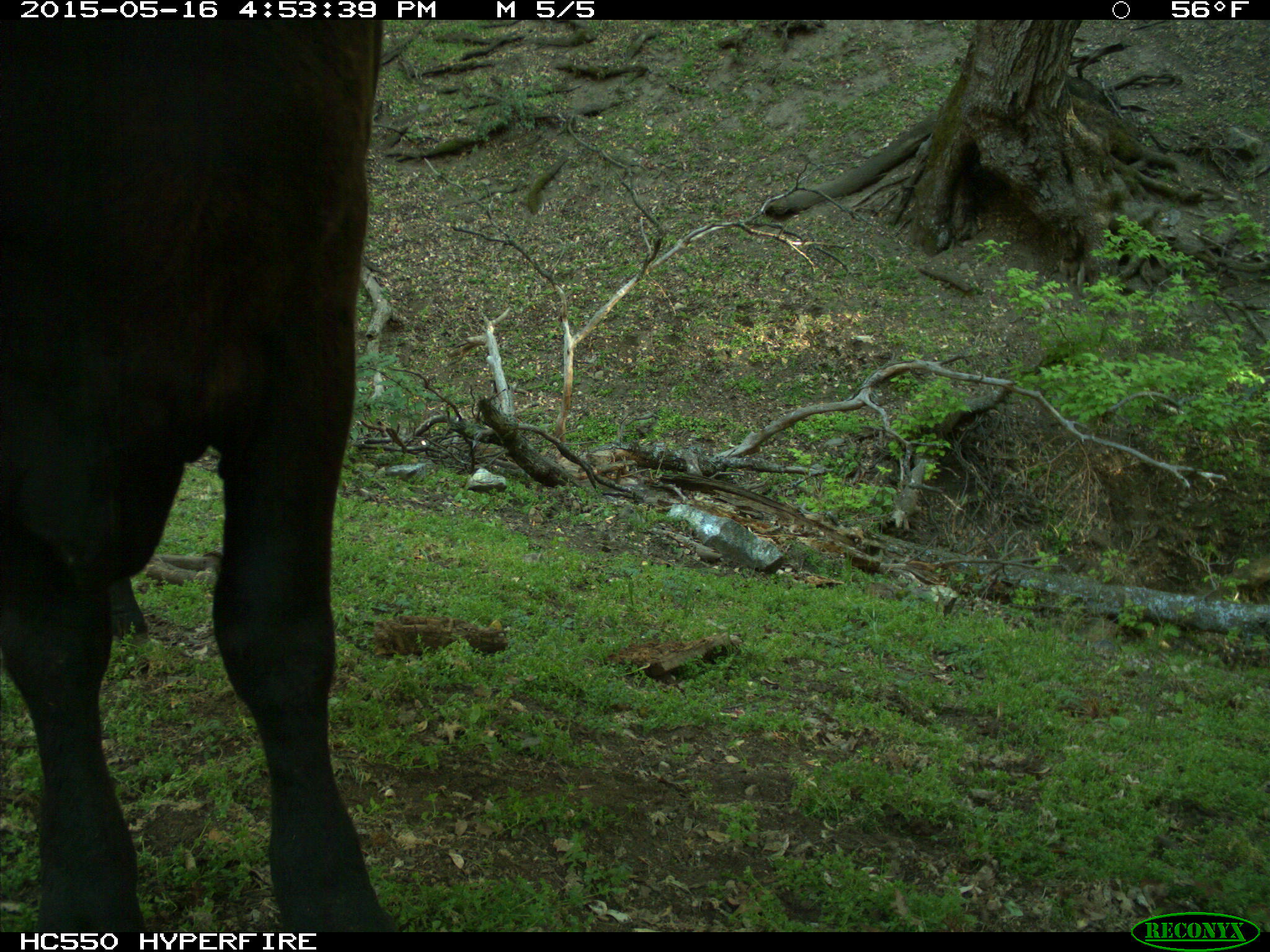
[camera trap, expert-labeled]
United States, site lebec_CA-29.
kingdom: Animalia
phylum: Chordata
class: Mammalia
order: Artiodactyla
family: Bovidae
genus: Bos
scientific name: Bos taurus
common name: domestic cow